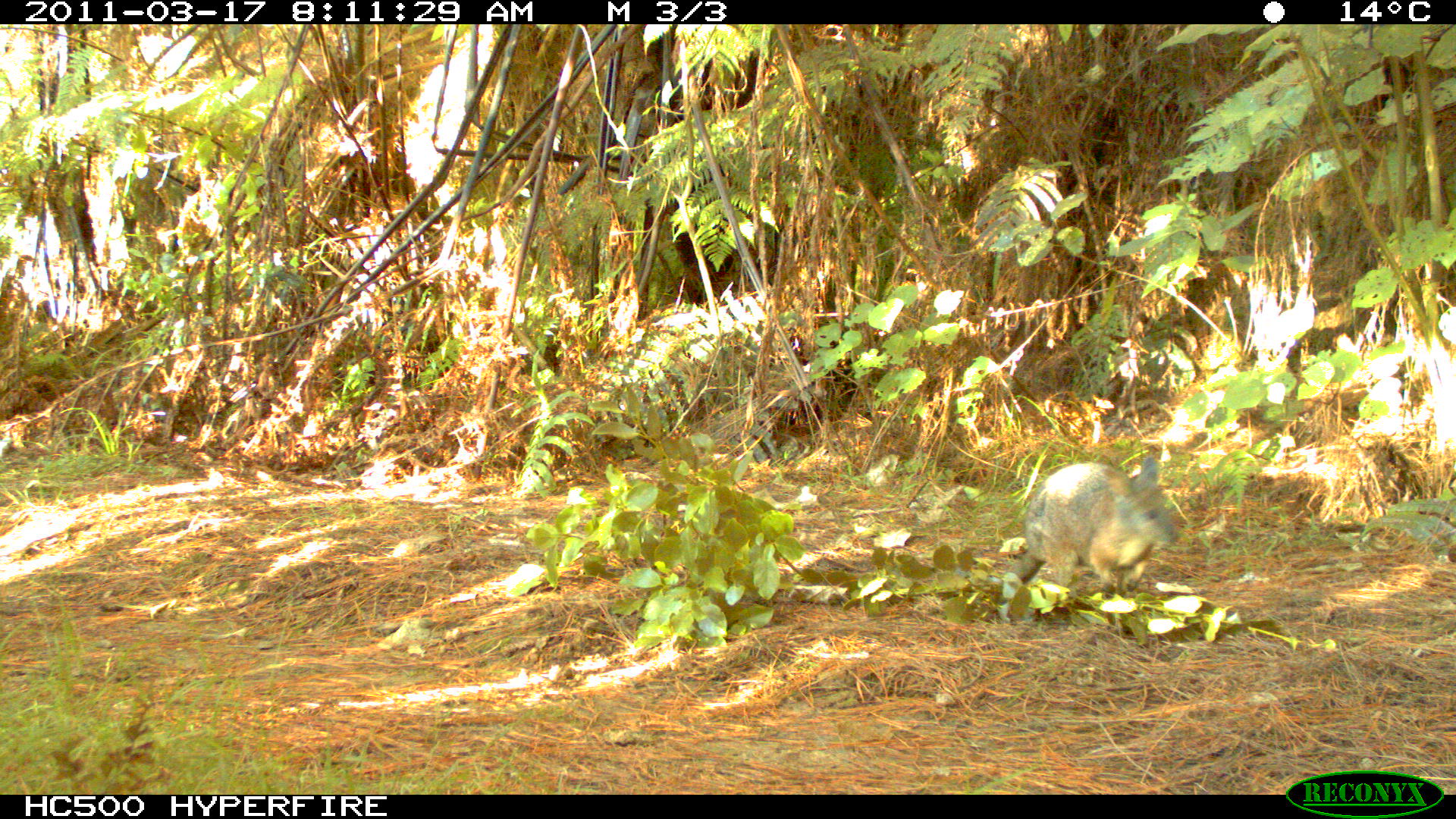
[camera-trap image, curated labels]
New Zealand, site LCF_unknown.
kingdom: Animalia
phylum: Chordata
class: Mammalia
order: Diprotodontia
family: Macropodidae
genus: Notamacropus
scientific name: Notamacropus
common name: wallaby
Wallaby (Notamacropus).